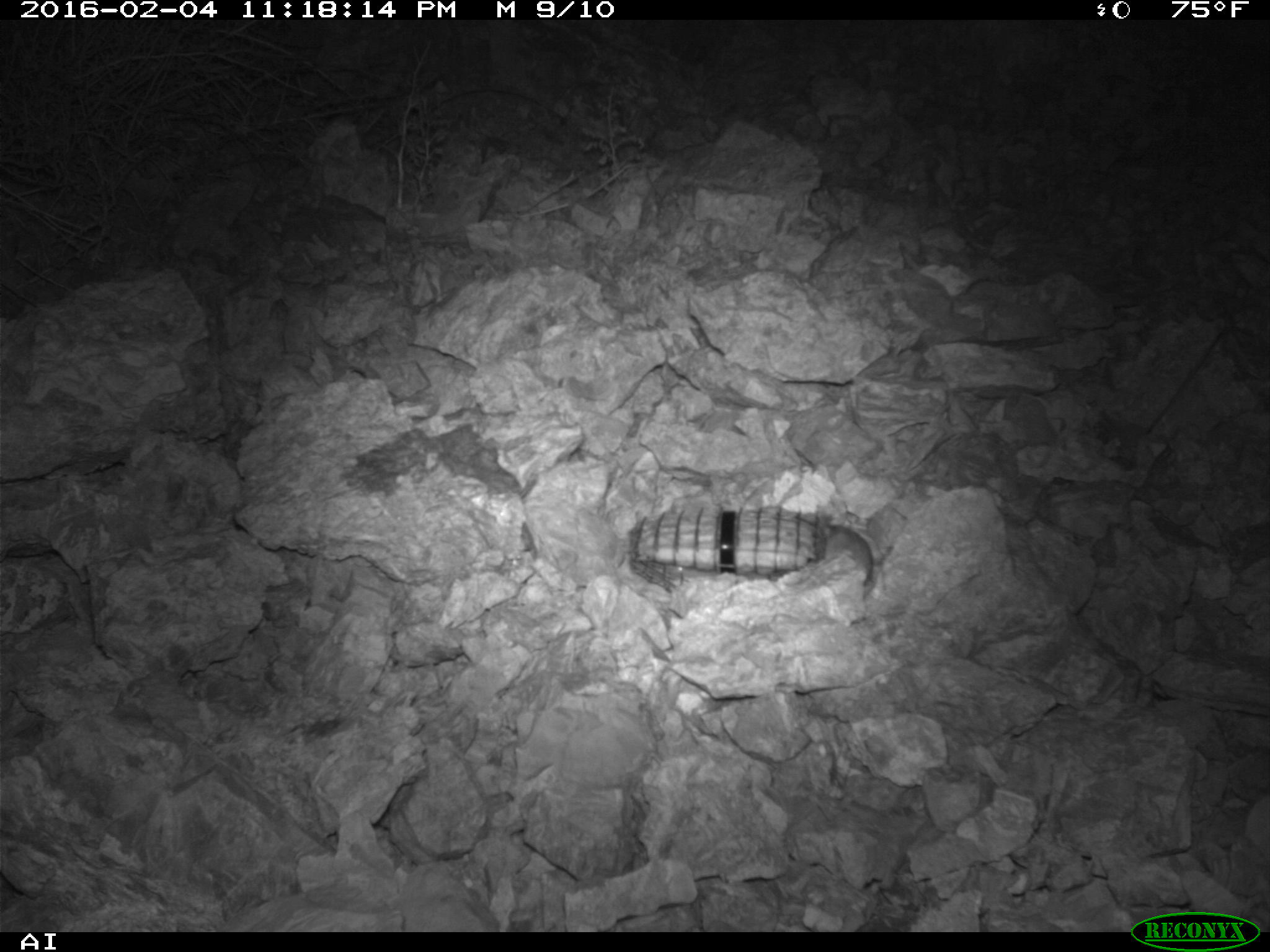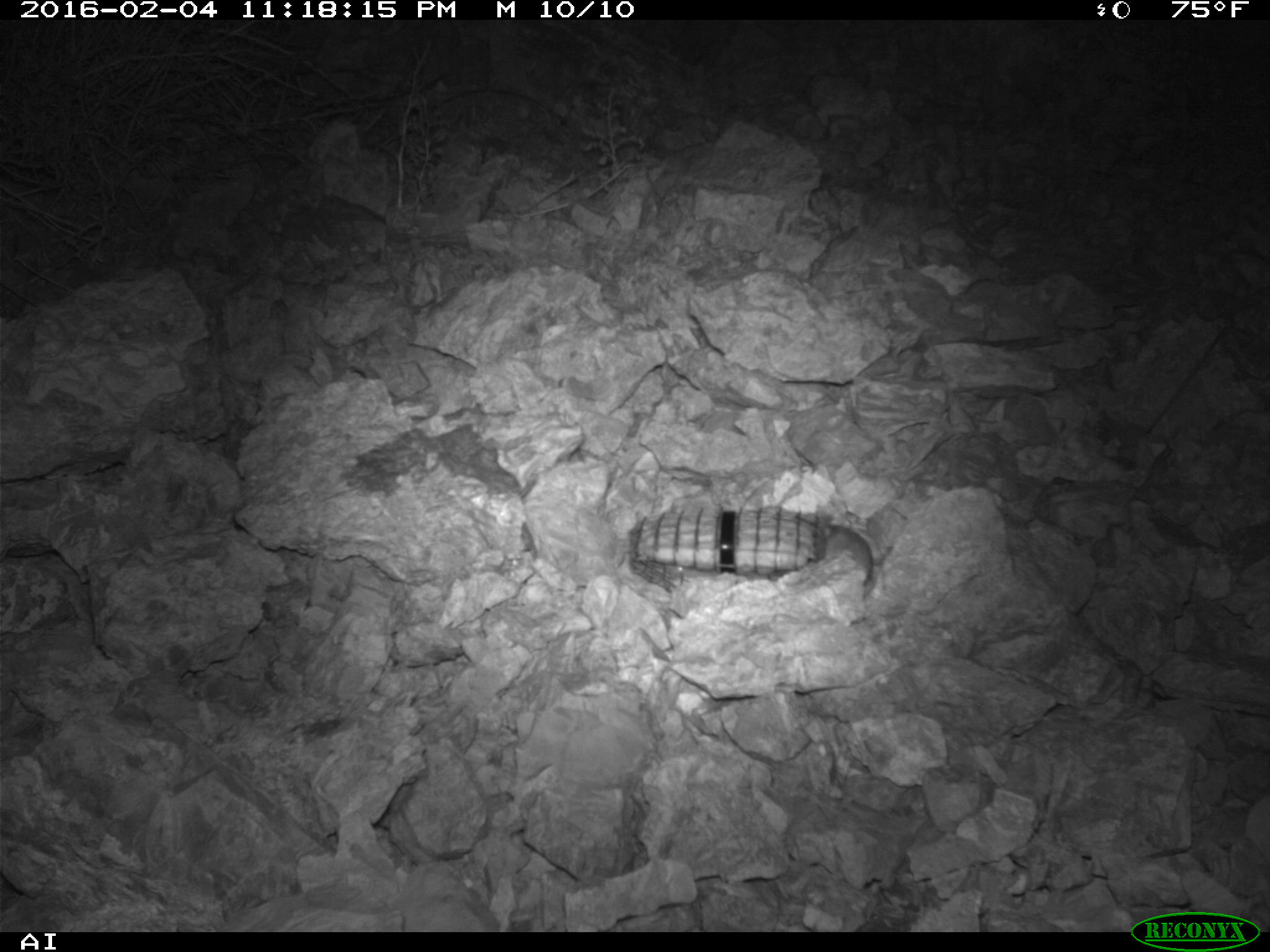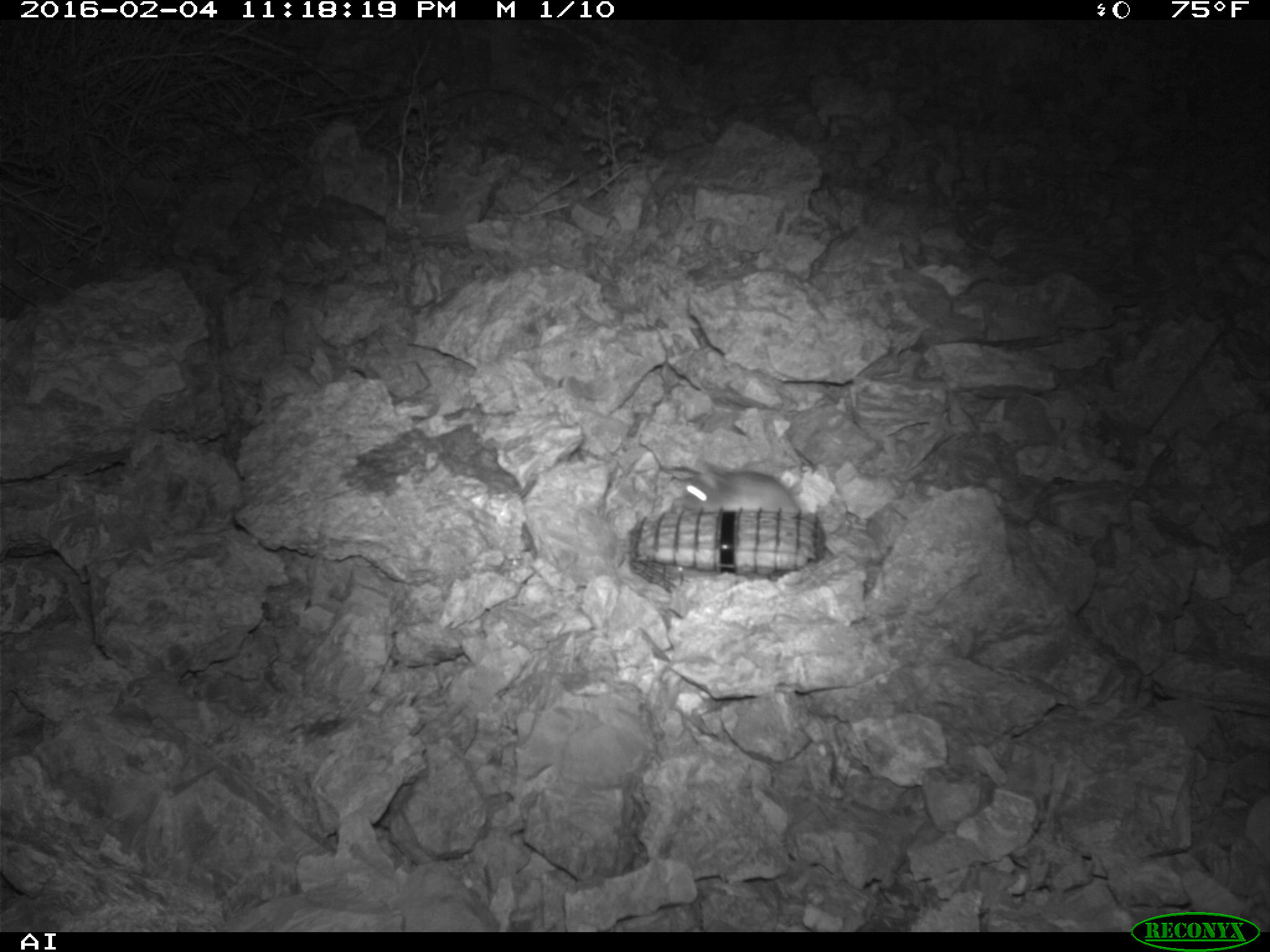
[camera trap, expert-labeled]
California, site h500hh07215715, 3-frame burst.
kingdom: Animalia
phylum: Chordata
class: Mammalia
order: Rodentia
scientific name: Rodentia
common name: rodent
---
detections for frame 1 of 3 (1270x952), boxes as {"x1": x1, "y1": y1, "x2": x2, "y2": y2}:
rodent: {"x1": 819, "y1": 523, "x2": 873, "y2": 582}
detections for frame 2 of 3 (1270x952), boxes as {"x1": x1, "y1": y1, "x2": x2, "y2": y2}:
rodent: {"x1": 815, "y1": 521, "x2": 874, "y2": 589}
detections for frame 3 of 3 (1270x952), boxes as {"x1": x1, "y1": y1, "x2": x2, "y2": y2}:
rodent: {"x1": 680, "y1": 460, "x2": 801, "y2": 516}